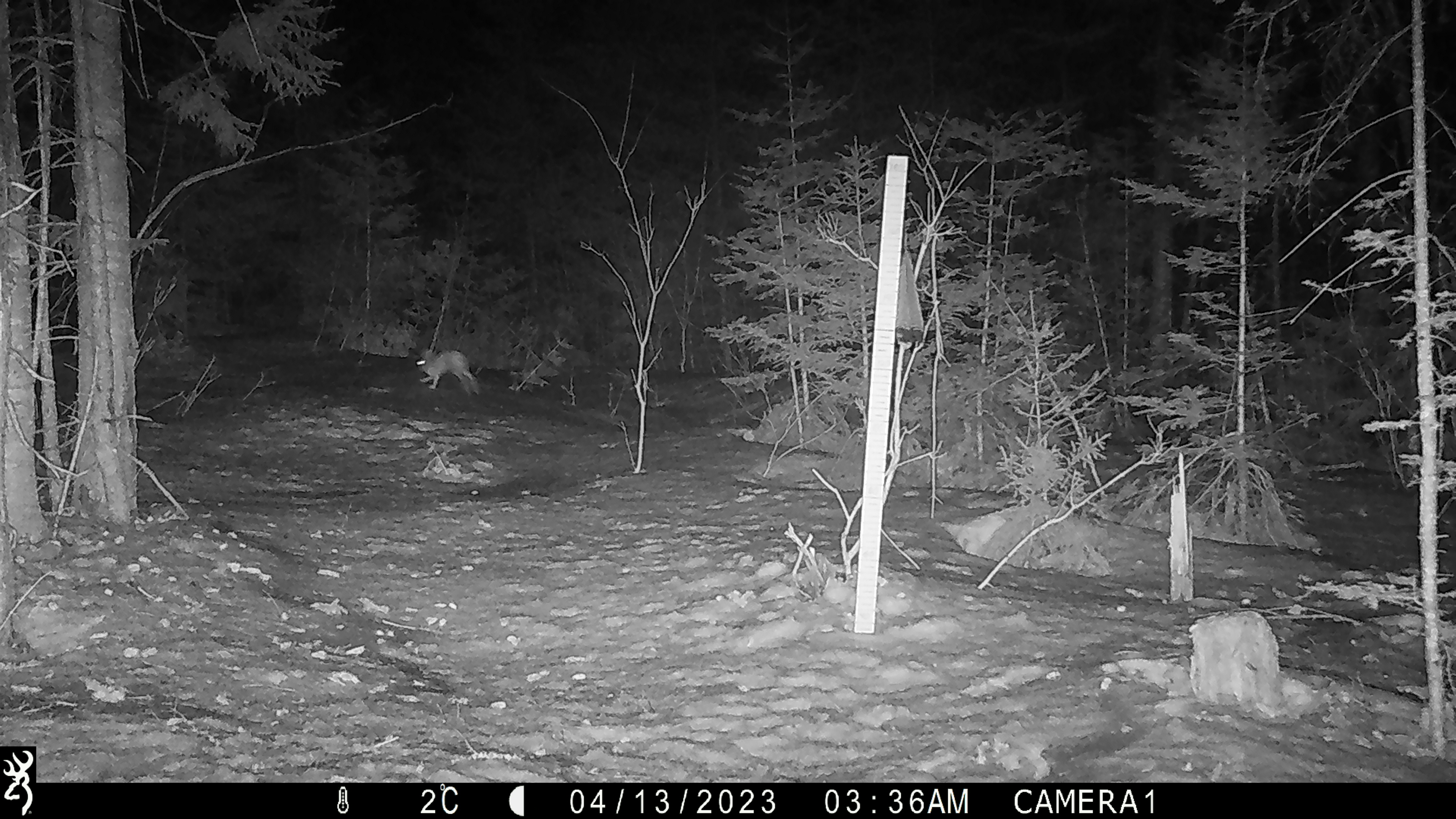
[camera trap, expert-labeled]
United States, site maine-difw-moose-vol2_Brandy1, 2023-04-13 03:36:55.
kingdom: Animalia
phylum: Chordata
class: Mammalia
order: Lagomorpha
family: Leporidae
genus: Lepus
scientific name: Lepus americanus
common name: snowshoe hare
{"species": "snowshoe hare (Lepus americanus)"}